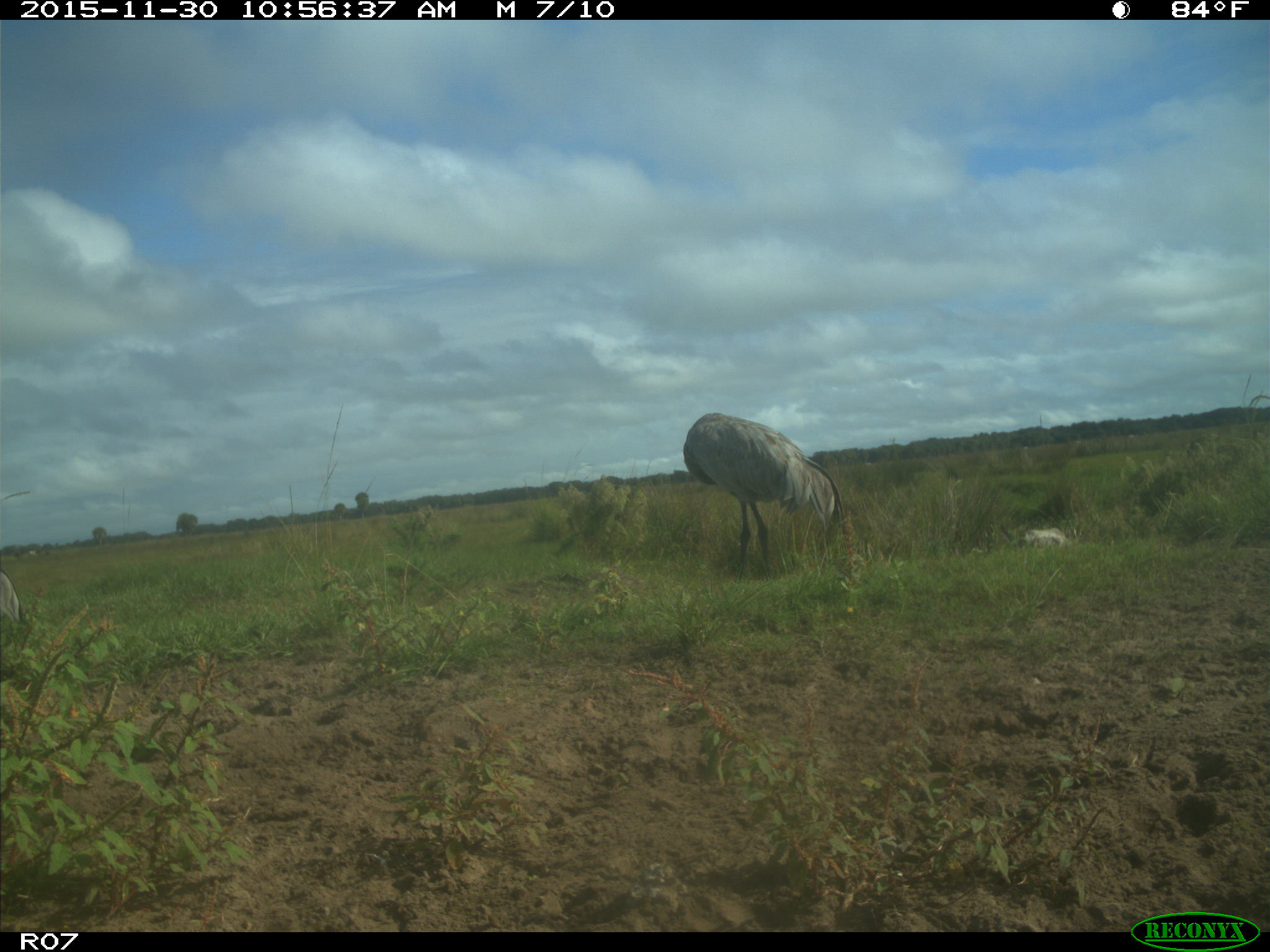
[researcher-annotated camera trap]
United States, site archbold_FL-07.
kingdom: Animalia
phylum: Chordata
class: Aves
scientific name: Aves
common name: birds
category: unidentified bird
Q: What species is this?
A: Unidentified bird (birds) (Aves).